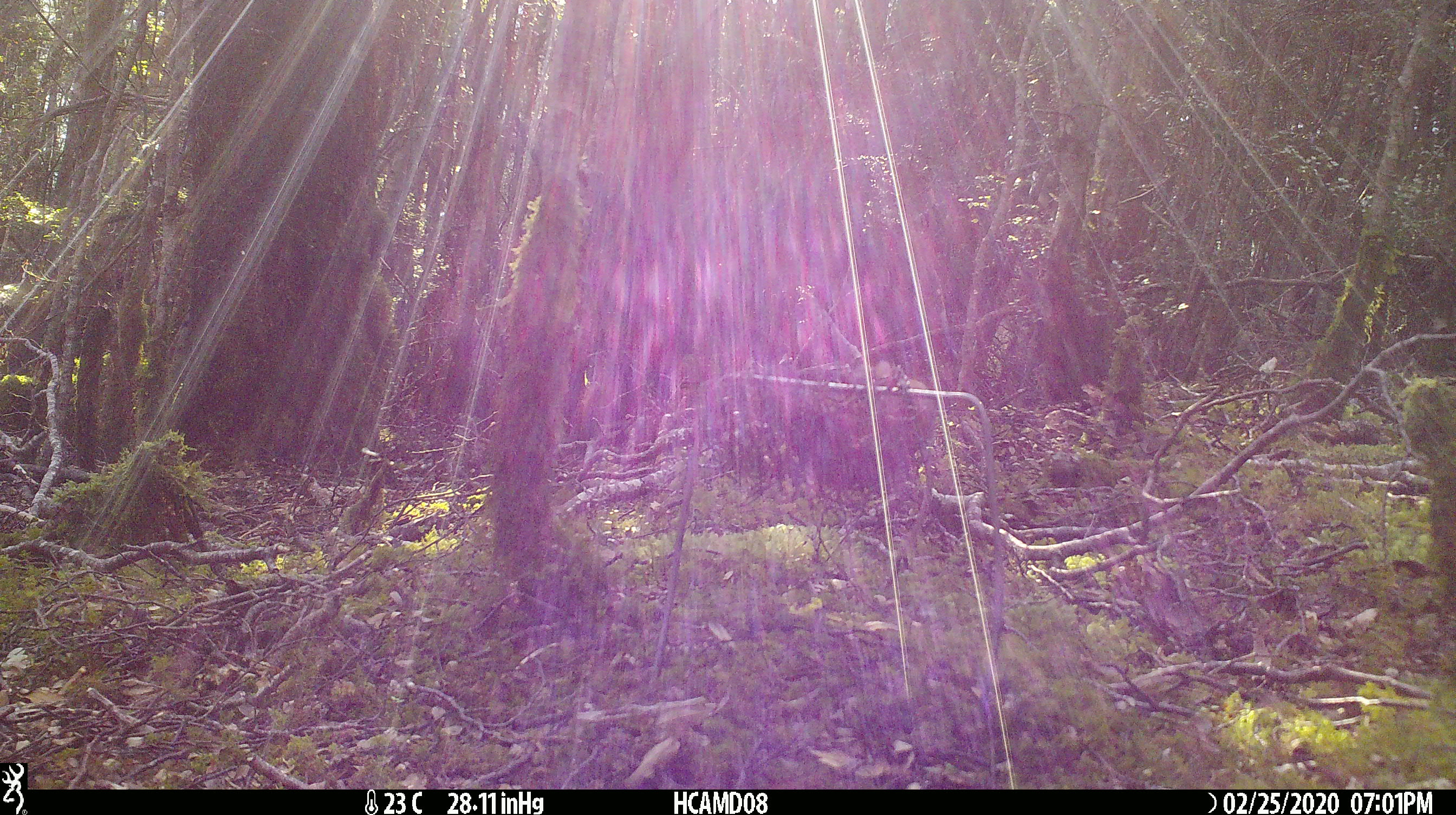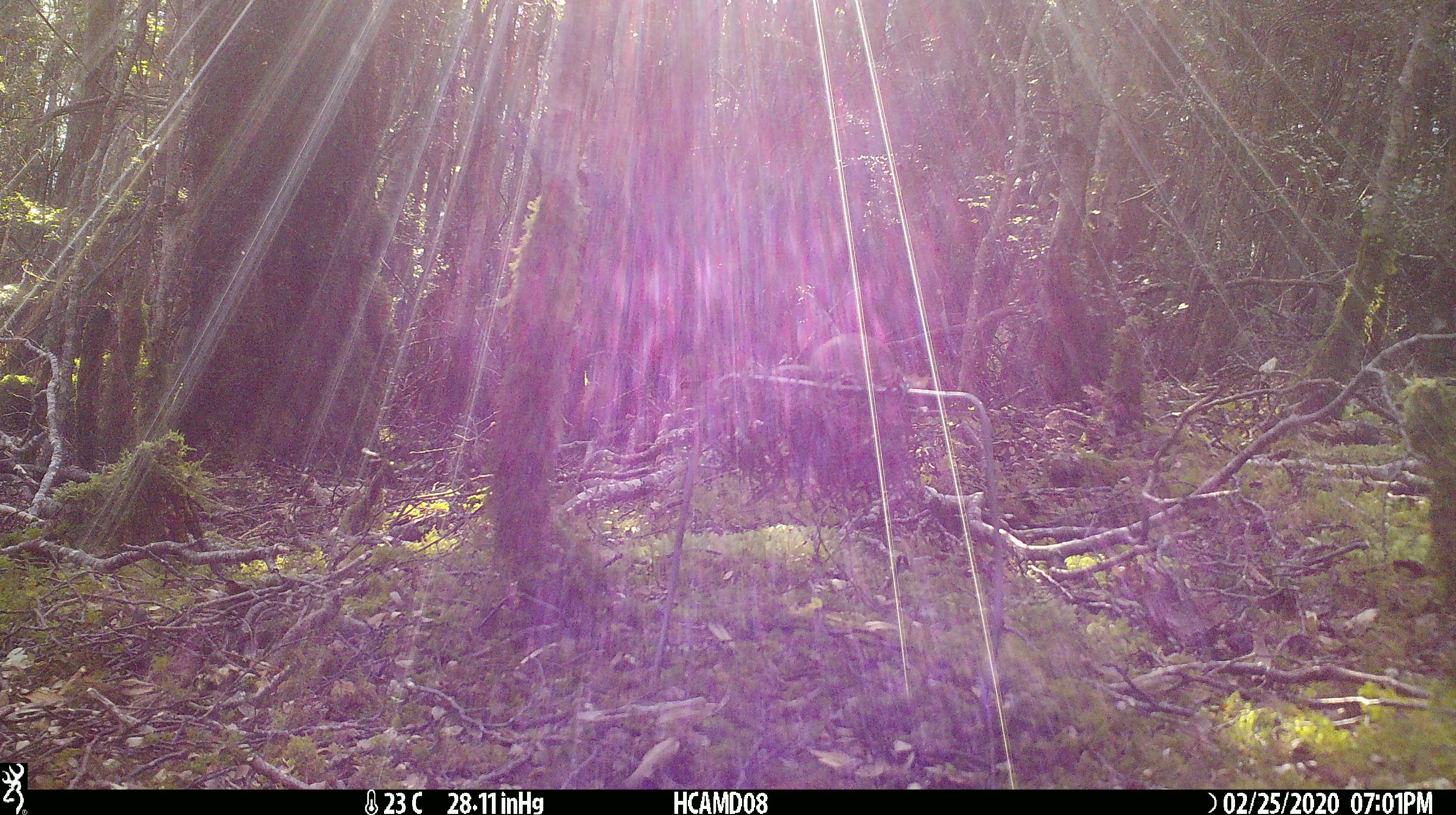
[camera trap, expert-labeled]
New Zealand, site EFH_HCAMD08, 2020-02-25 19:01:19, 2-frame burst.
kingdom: Animalia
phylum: Chordata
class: Mammalia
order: Rodentia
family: Muridae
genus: Mus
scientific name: Mus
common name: mouse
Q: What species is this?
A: Mouse (Mus).